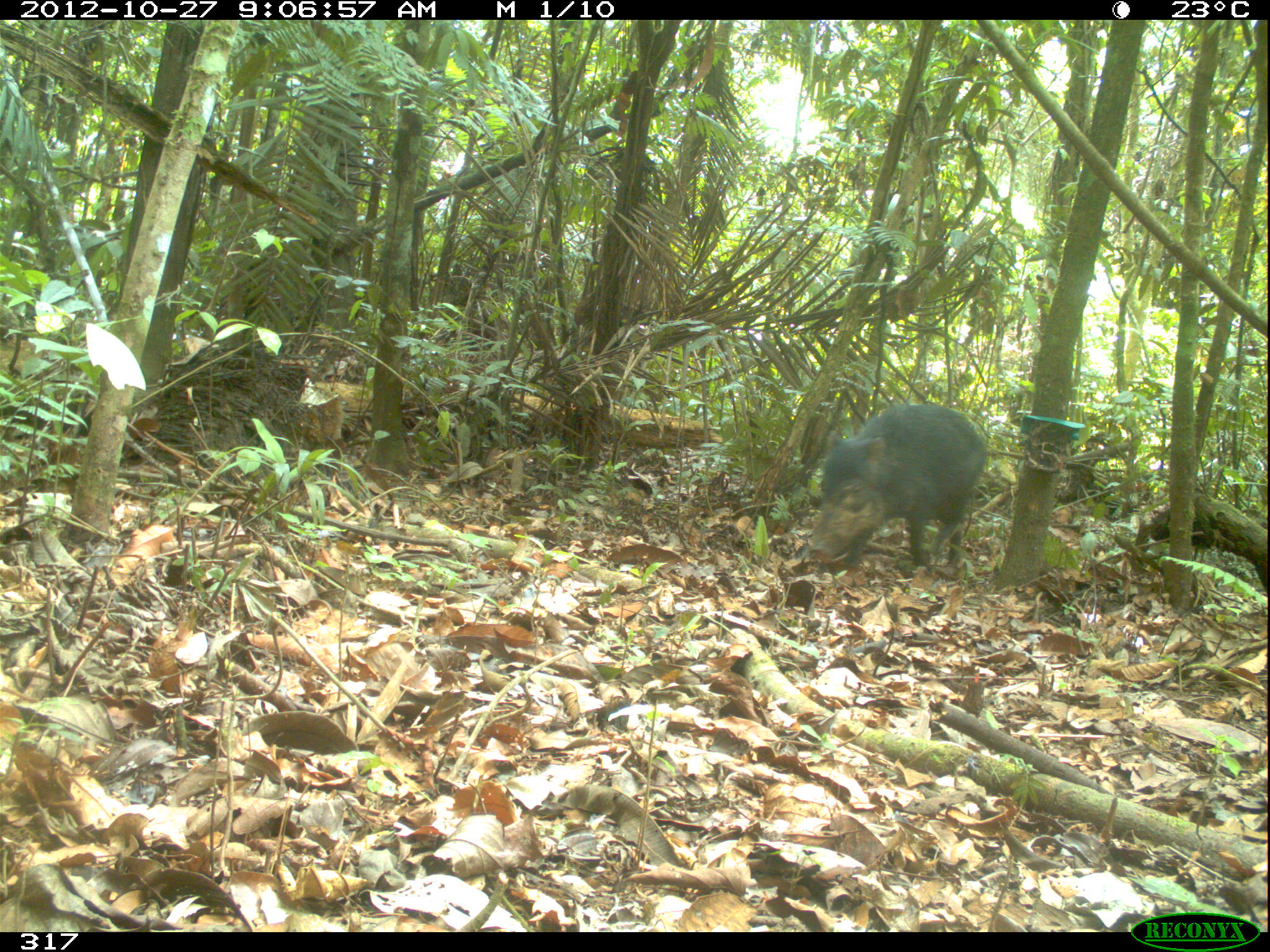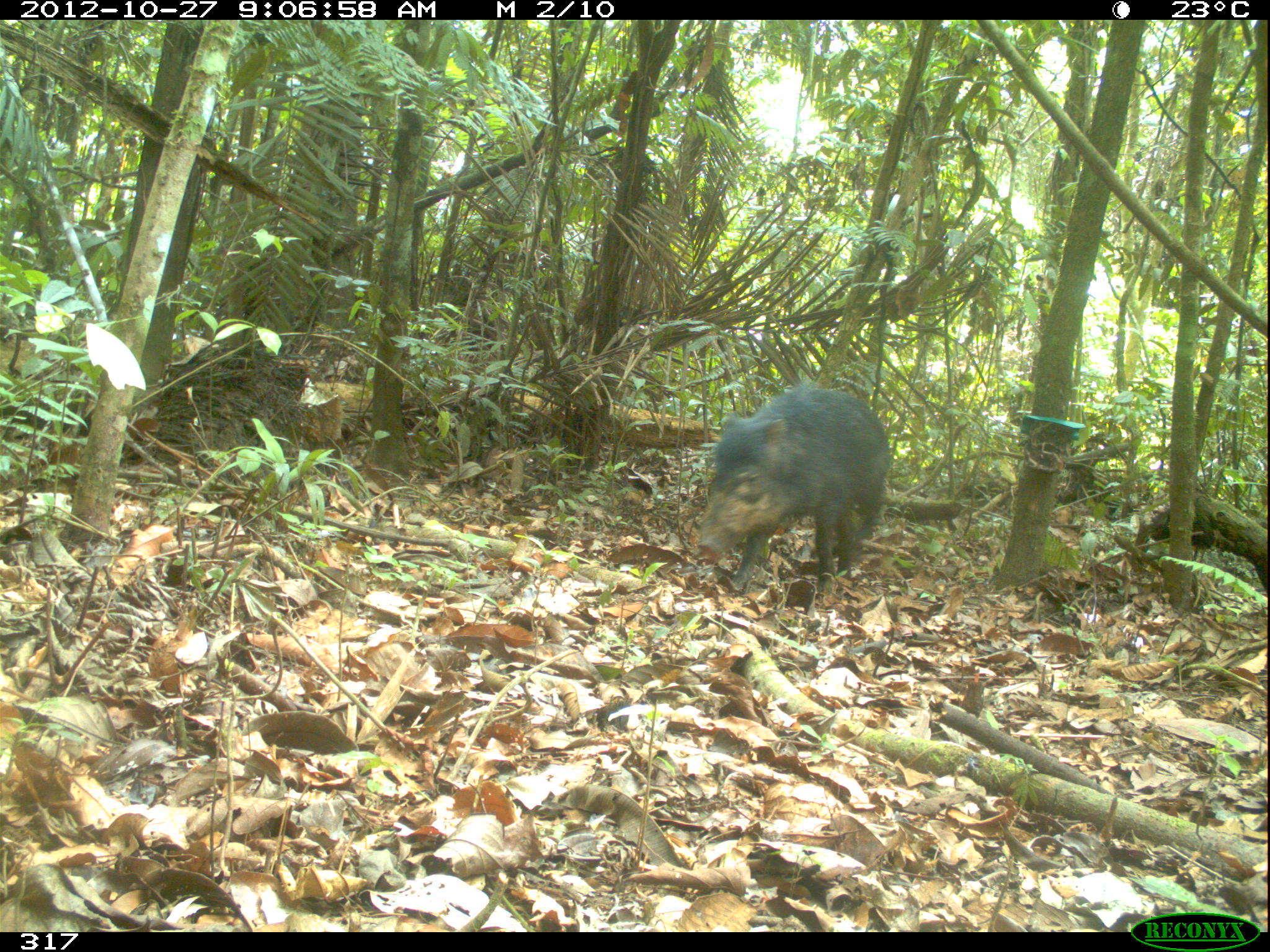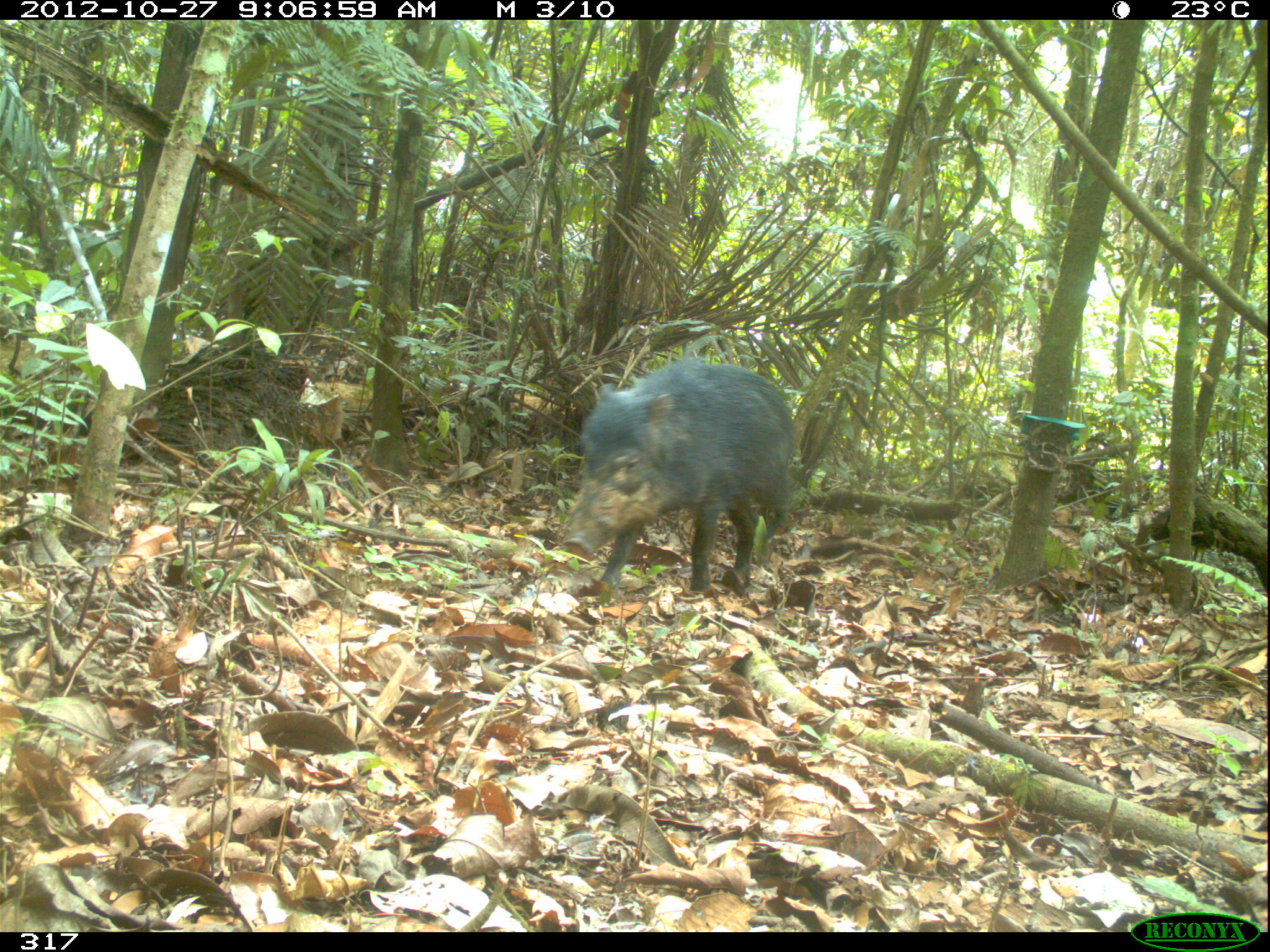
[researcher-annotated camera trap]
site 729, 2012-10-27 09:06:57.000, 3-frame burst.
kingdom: Animalia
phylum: Chordata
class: Mammalia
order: Artiodactyla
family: Tayassuidae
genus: Tayassu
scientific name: Tayassu pecari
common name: white-lipped peccary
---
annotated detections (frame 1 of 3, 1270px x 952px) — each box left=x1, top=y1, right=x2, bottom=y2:
tayassu pecari: left=806, top=402, right=985, bottom=575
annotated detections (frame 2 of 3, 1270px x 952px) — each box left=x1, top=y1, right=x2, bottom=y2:
tayassu pecari: left=696, top=385, right=891, bottom=595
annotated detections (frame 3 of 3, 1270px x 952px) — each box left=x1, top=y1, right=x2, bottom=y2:
tayassu pecari: left=562, top=359, right=797, bottom=597